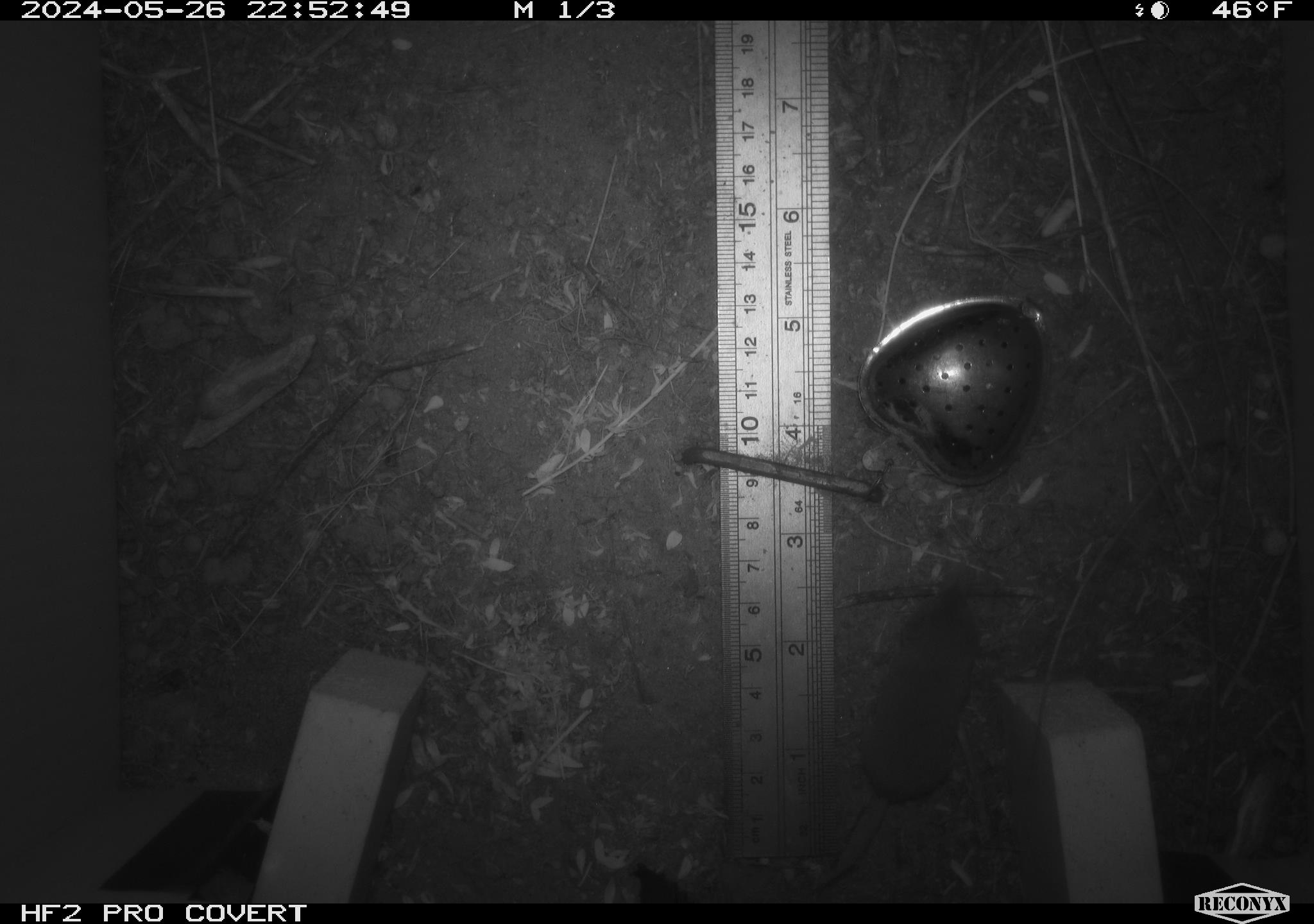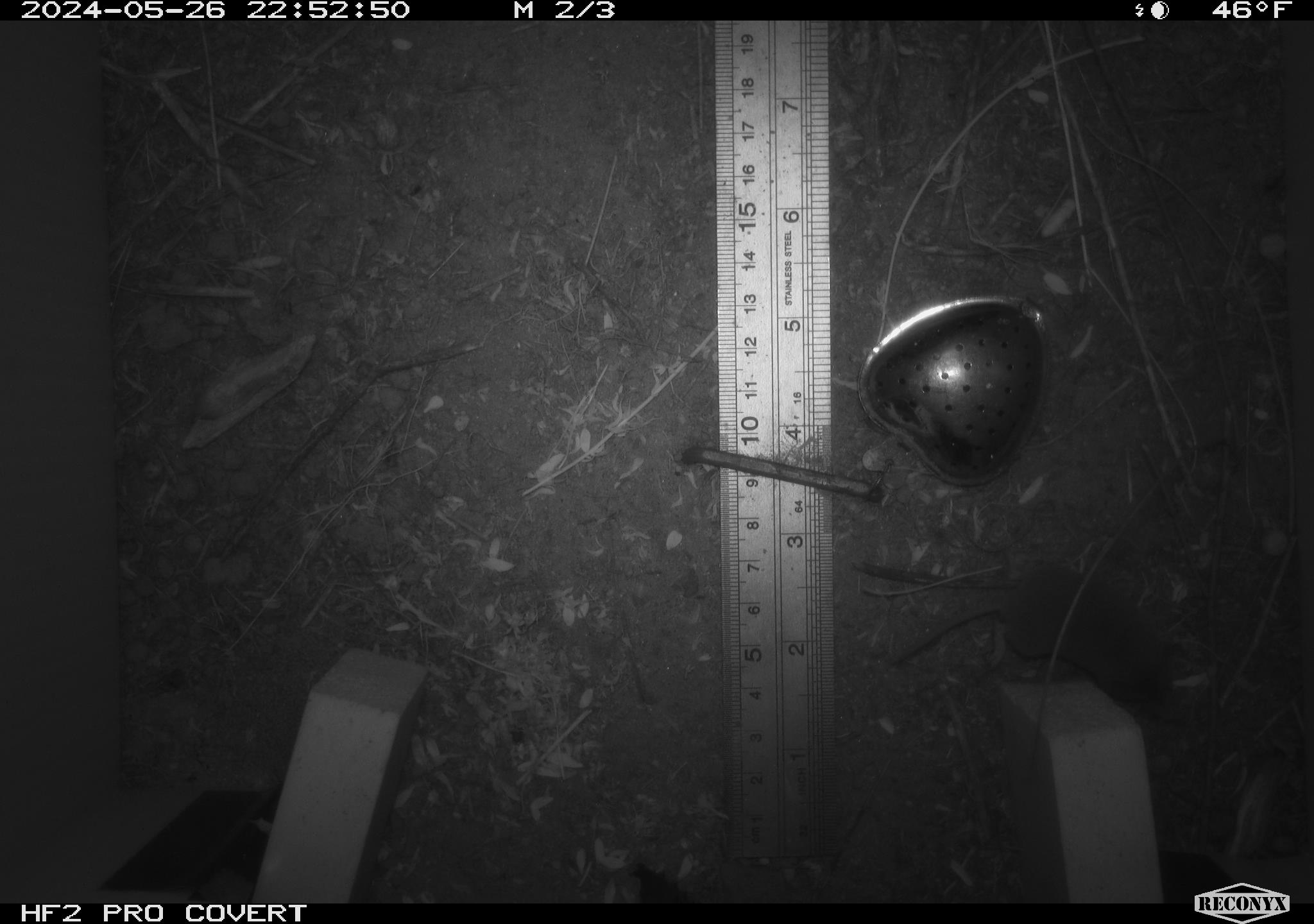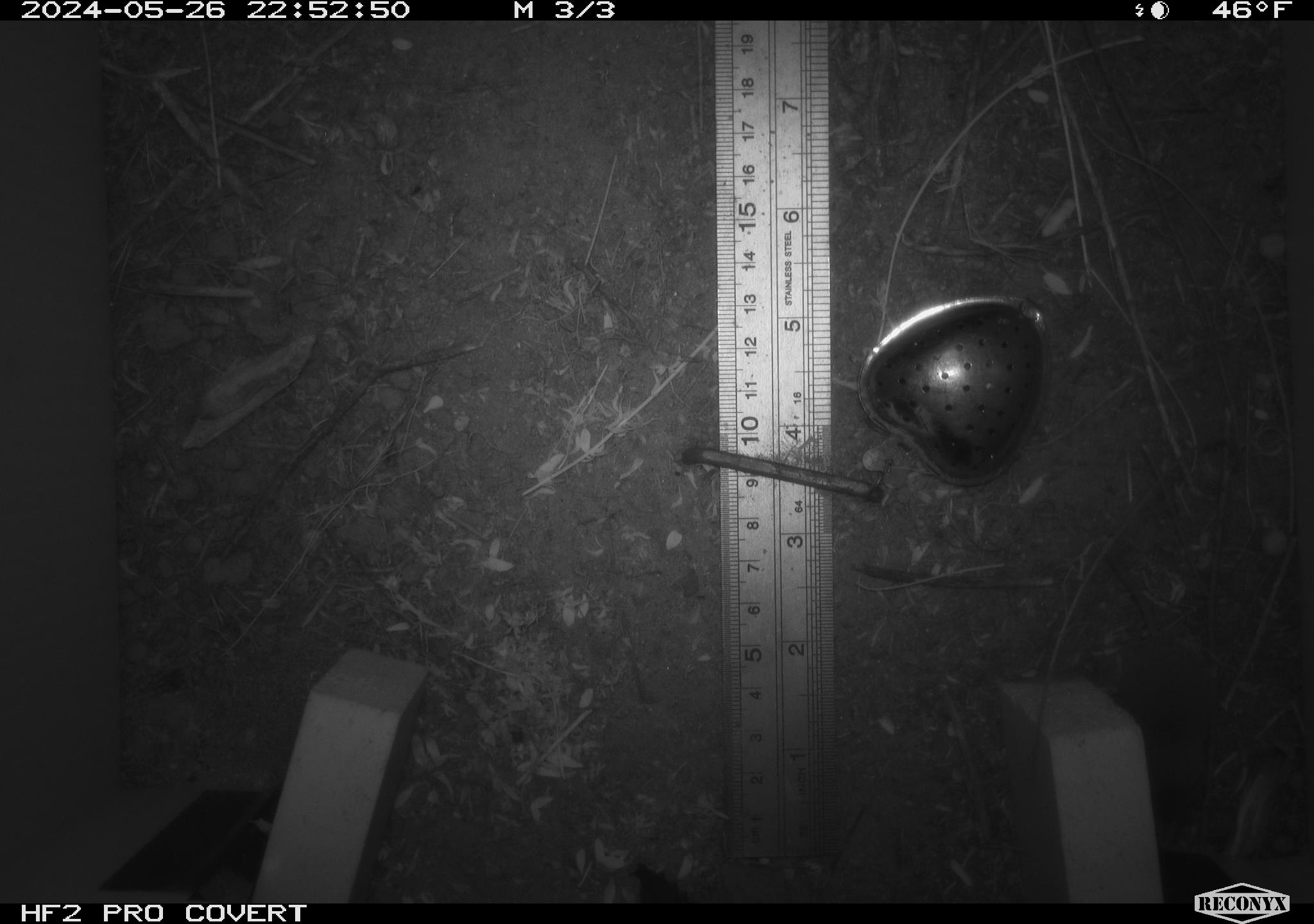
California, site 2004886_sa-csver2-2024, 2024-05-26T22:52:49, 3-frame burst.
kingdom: Animalia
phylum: Chordata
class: Mammalia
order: Rodentia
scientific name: Rodentia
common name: rodent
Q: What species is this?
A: Rodent (Rodentia).